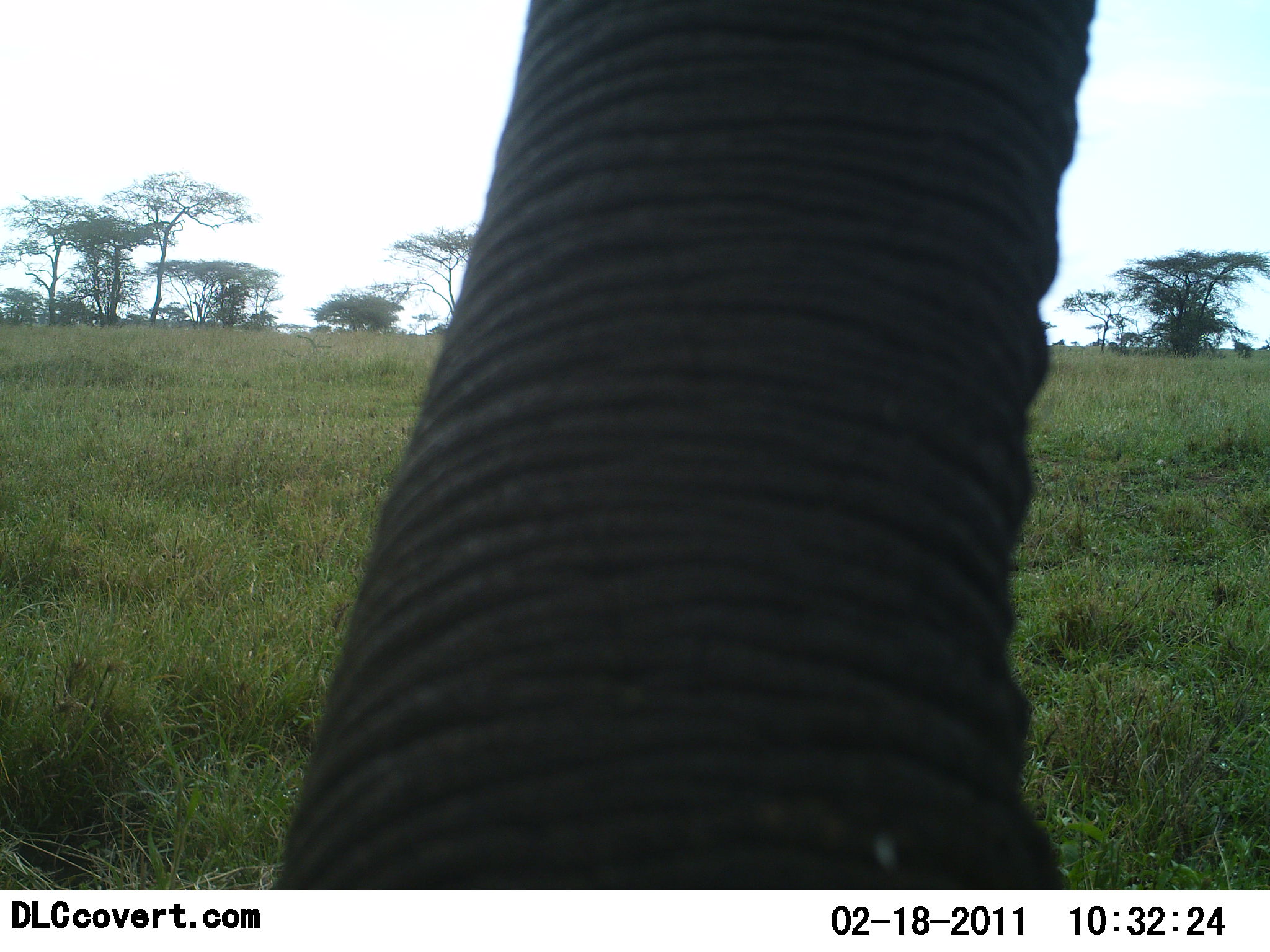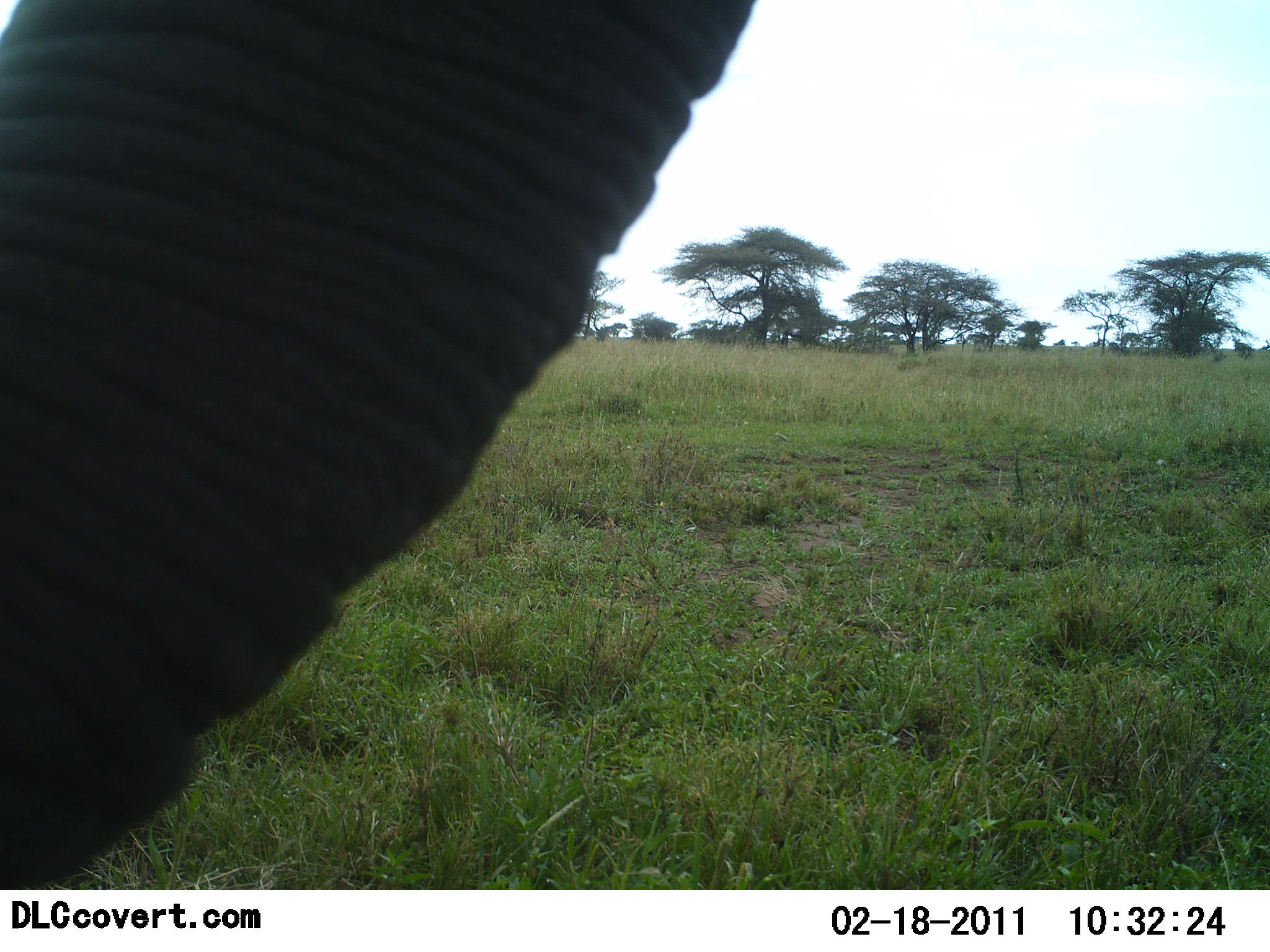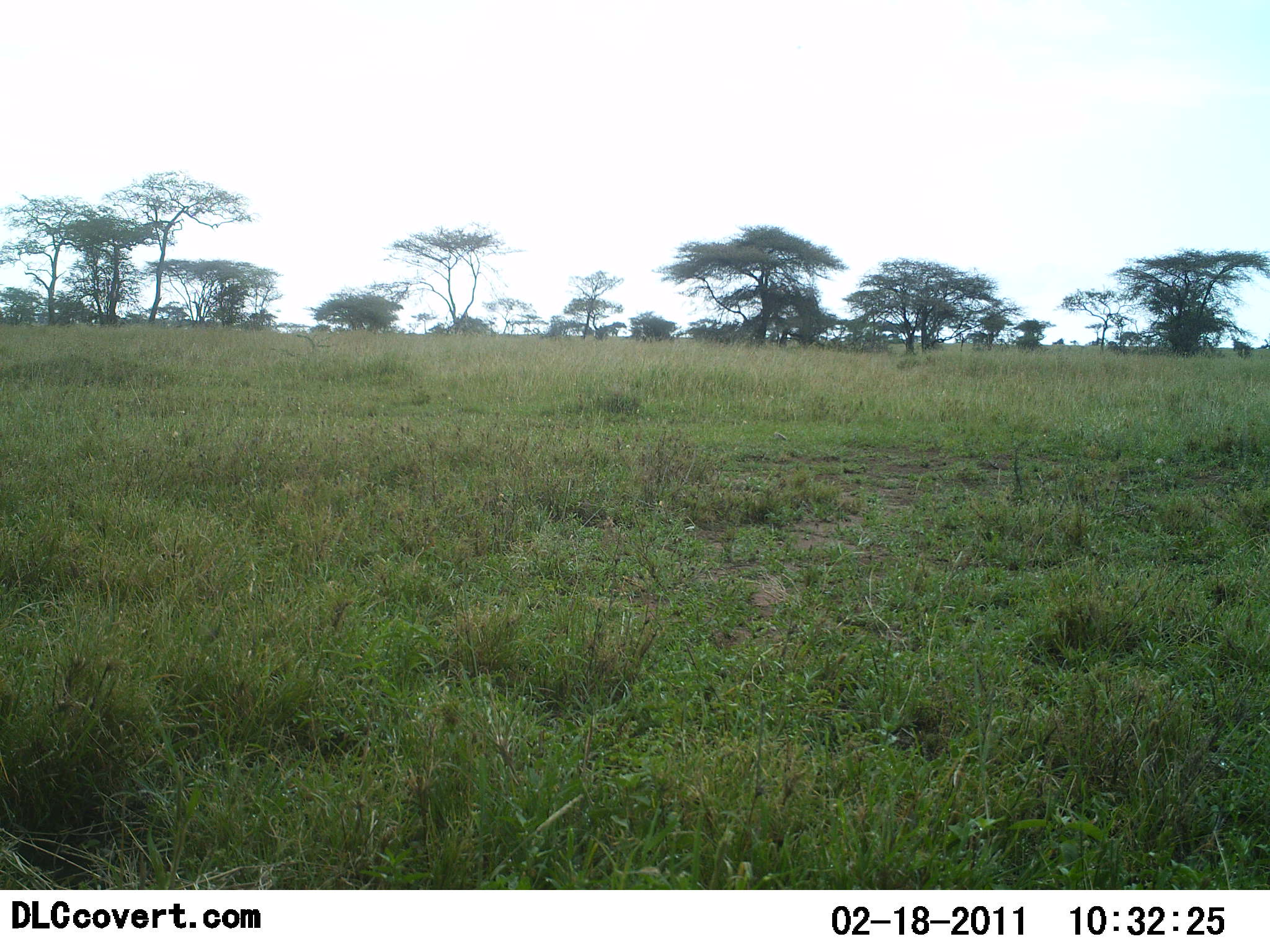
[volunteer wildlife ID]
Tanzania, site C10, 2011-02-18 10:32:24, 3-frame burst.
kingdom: Animalia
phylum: Chordata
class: Mammalia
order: Proboscidea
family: Elephantidae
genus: Loxodonta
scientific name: Loxodonta africana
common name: african bush elephant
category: elephant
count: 1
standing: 64%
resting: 0%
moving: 36%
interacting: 27%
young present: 0%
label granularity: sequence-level